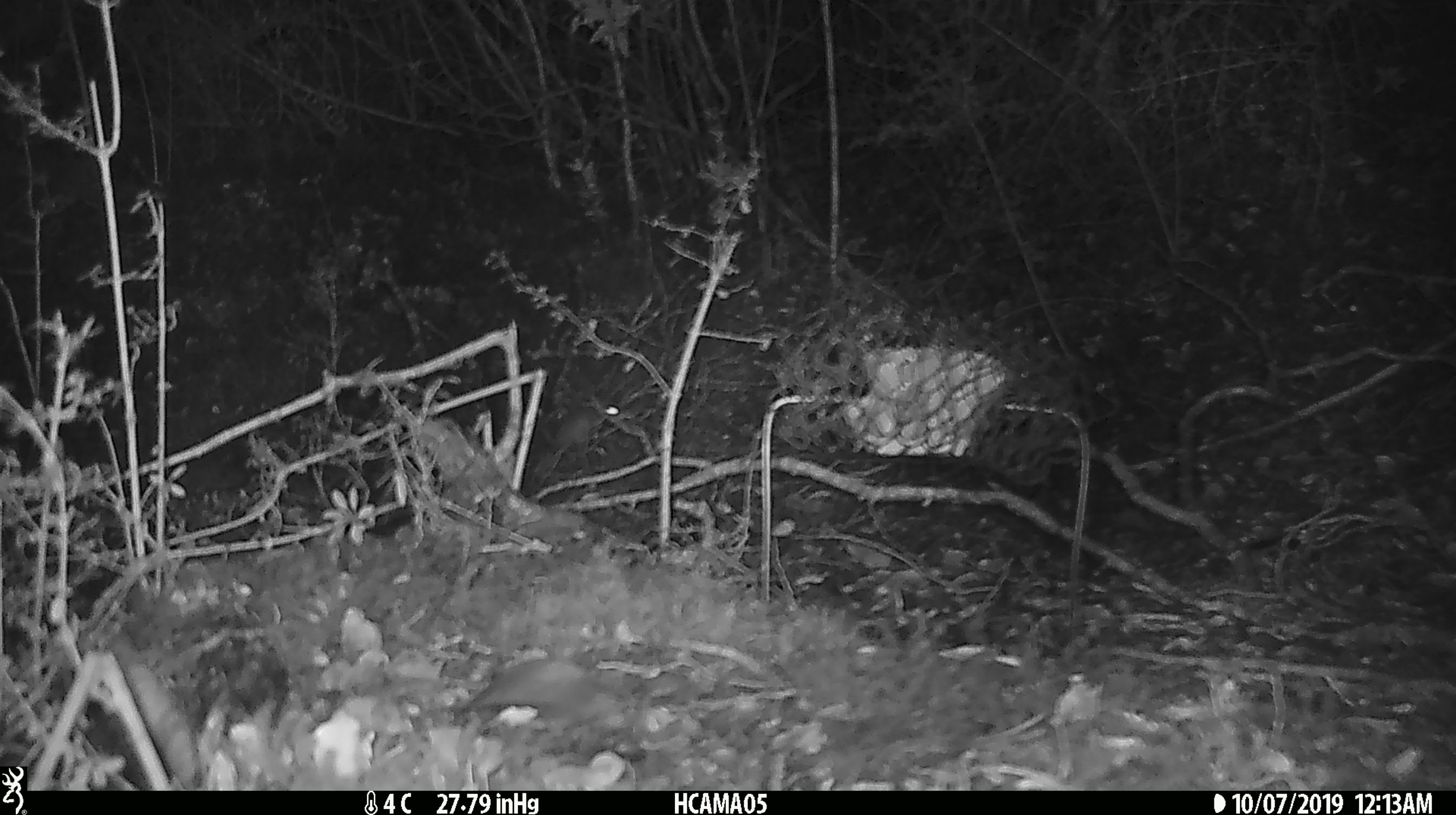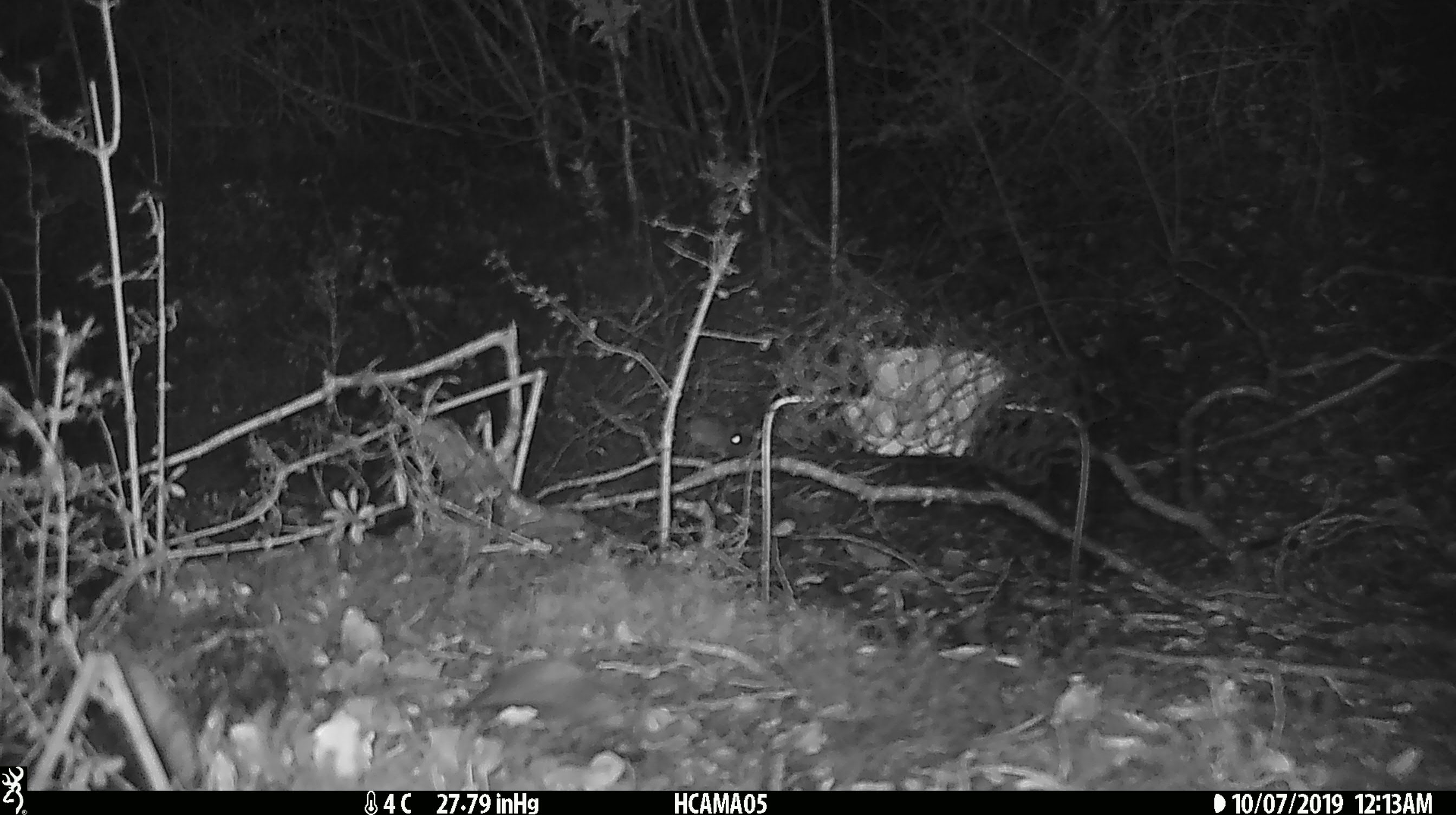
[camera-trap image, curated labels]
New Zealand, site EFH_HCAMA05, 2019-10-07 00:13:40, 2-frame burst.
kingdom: Animalia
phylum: Chordata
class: Mammalia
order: Rodentia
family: Muridae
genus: Mus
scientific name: Mus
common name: mouse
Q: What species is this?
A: Mouse (Mus).